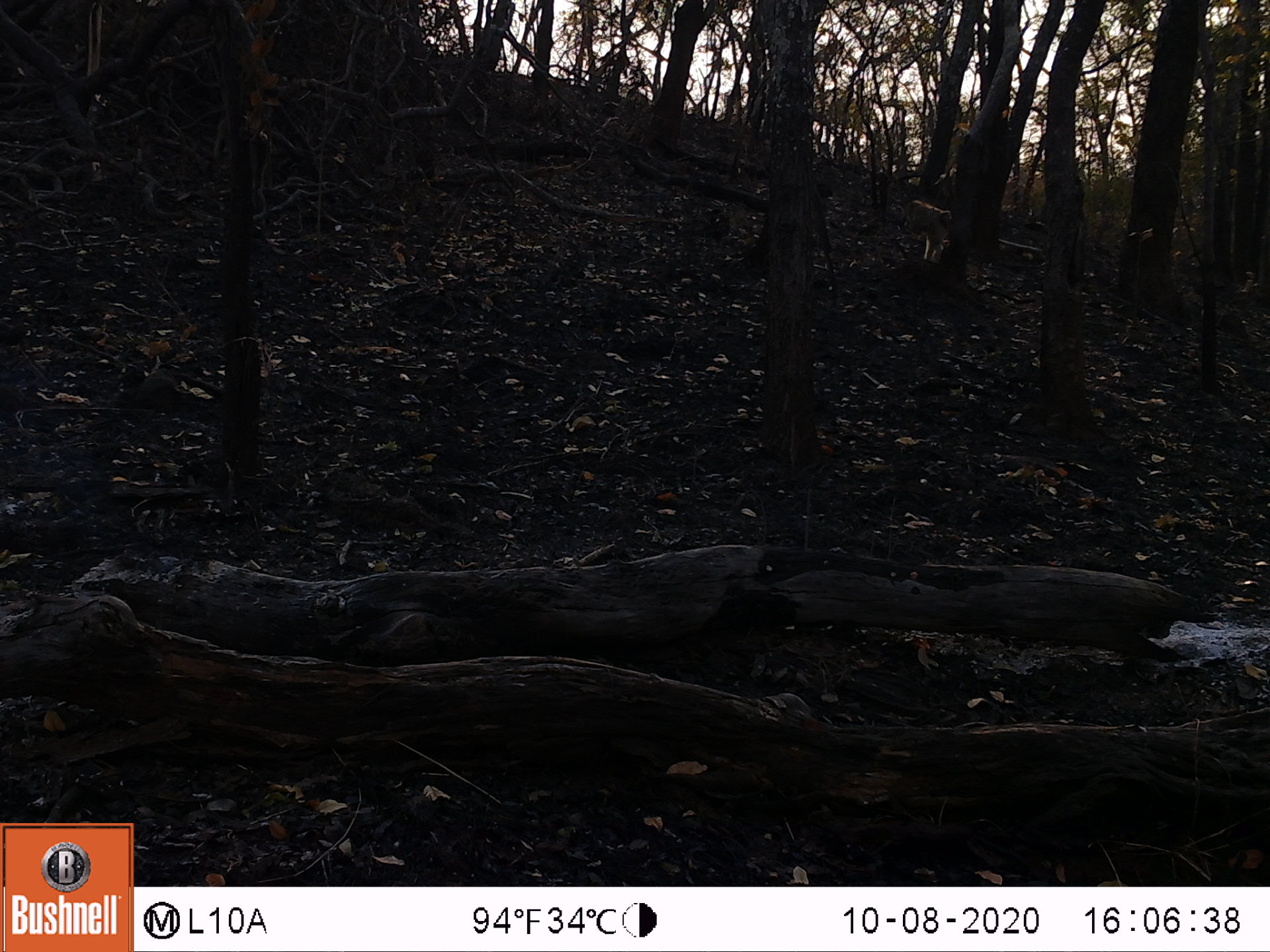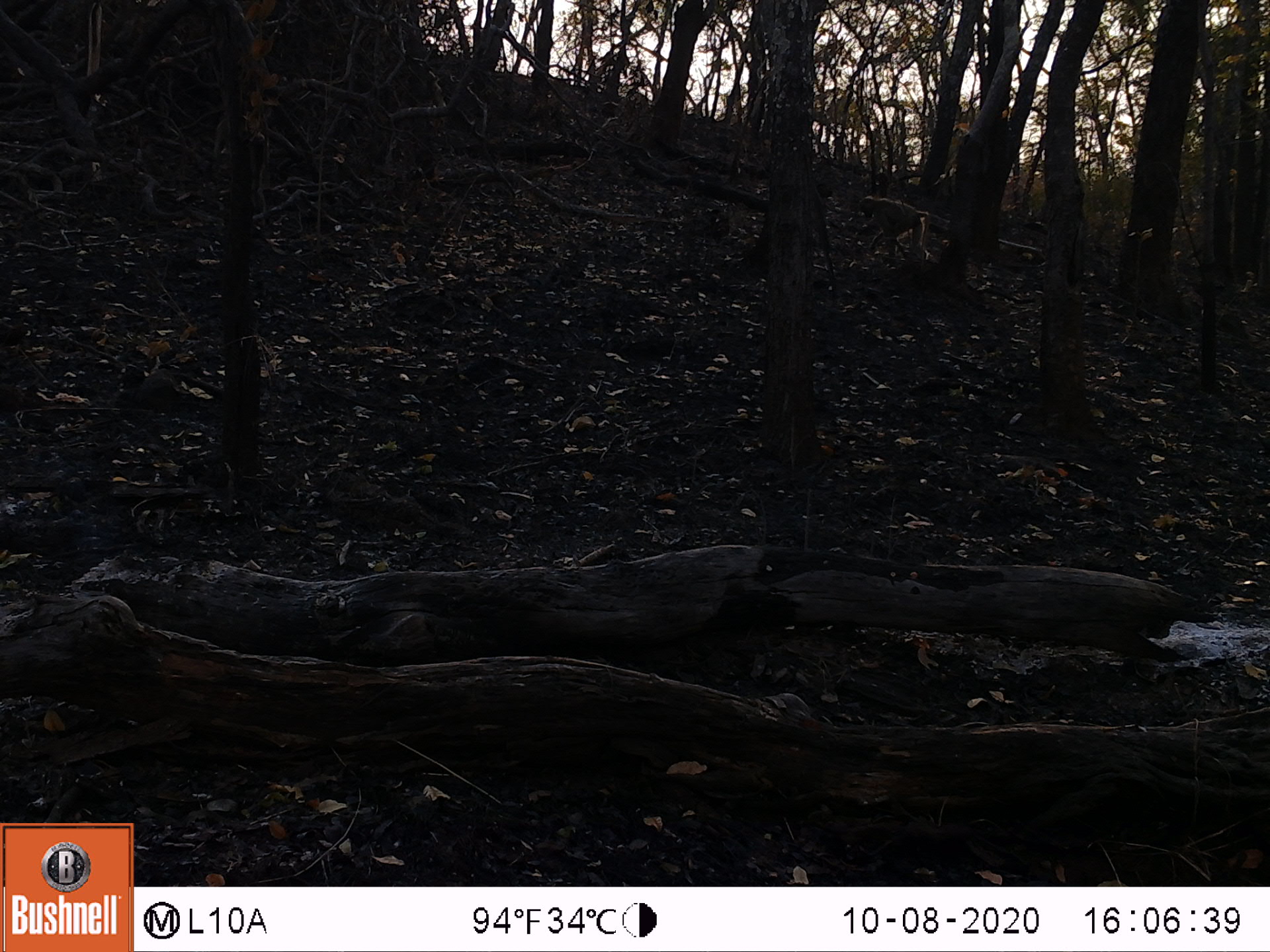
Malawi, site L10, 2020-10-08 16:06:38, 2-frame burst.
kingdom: Animalia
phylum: Chordata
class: Mammalia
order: Primates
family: Cercopithecidae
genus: Papio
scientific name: Papio cynocephalus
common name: yellow baboon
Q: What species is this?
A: Yellow baboon (Papio cynocephalus).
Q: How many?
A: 1.